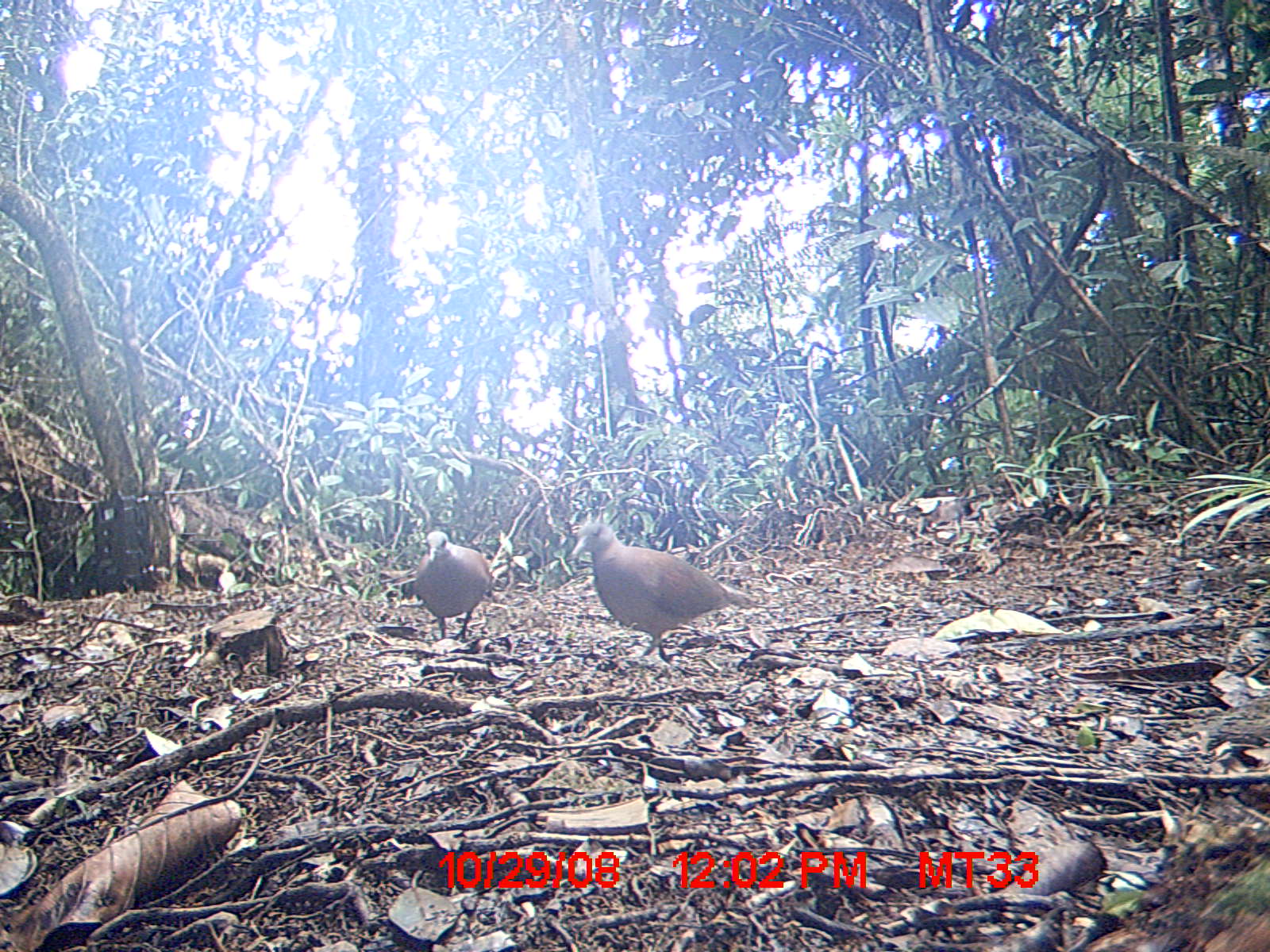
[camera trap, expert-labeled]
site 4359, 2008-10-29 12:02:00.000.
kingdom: Animalia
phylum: Chordata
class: Aves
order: Columbiformes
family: Columbidae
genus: Streptopelia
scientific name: Streptopelia picturata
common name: madagascar turtle-dove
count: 2